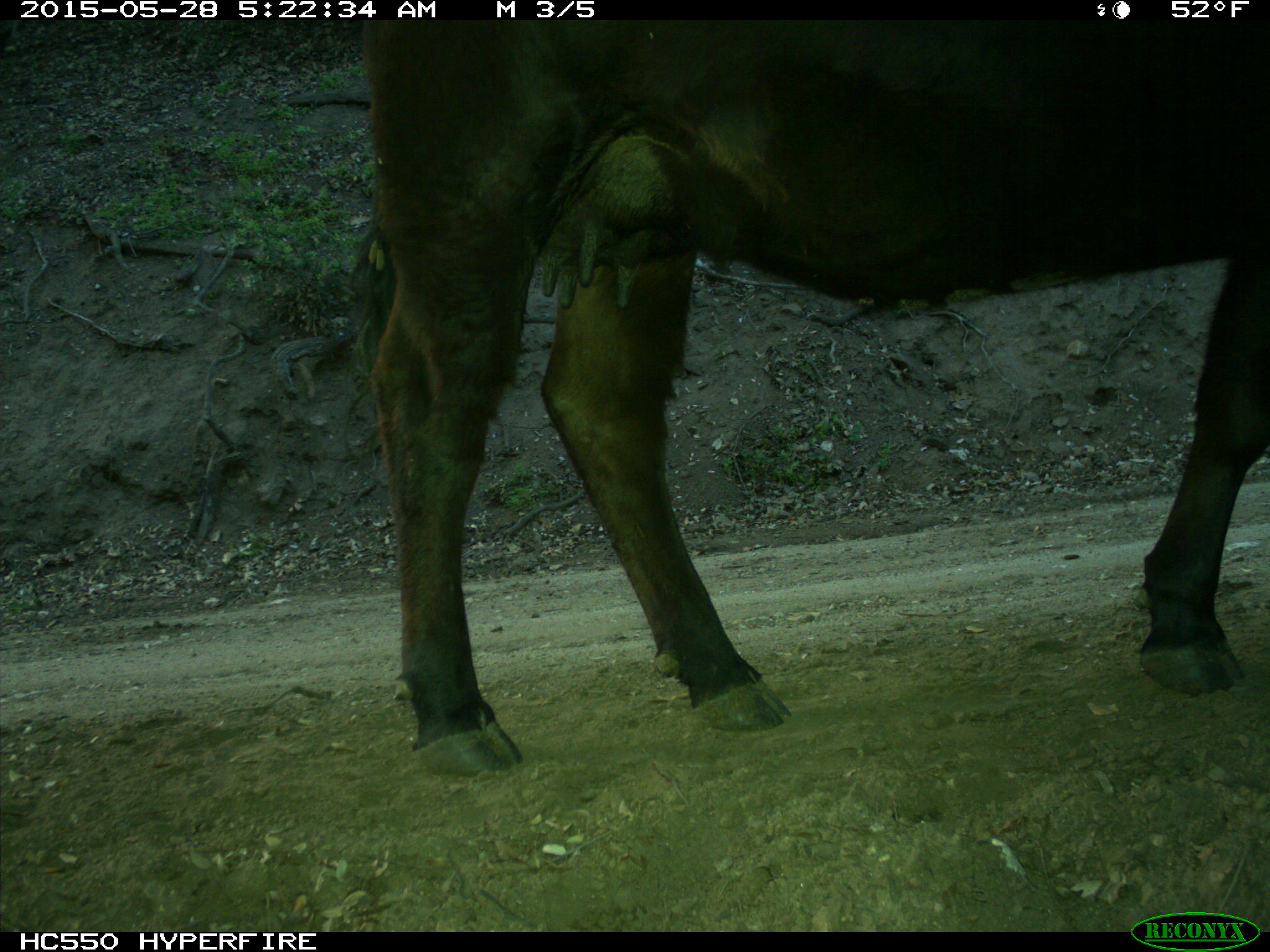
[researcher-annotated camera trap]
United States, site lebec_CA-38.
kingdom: Animalia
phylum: Chordata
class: Mammalia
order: Artiodactyla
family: Bovidae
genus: Bos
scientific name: Bos taurus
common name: domestic cow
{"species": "Bos taurus (domestic cow)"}